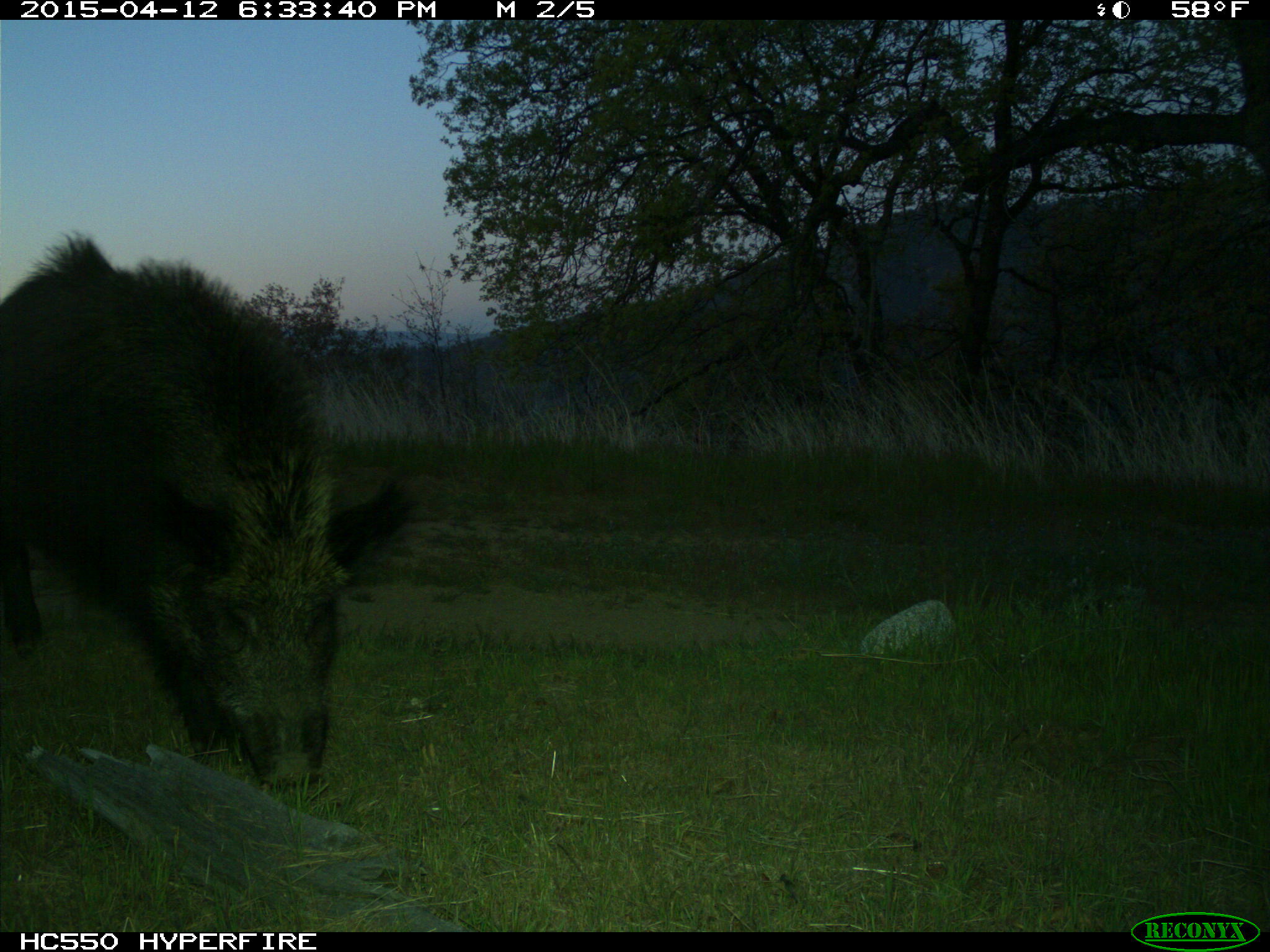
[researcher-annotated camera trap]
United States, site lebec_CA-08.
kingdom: Animalia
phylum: Chordata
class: Mammalia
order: Artiodactyla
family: Suidae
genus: Sus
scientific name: Sus scrofa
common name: wild boar